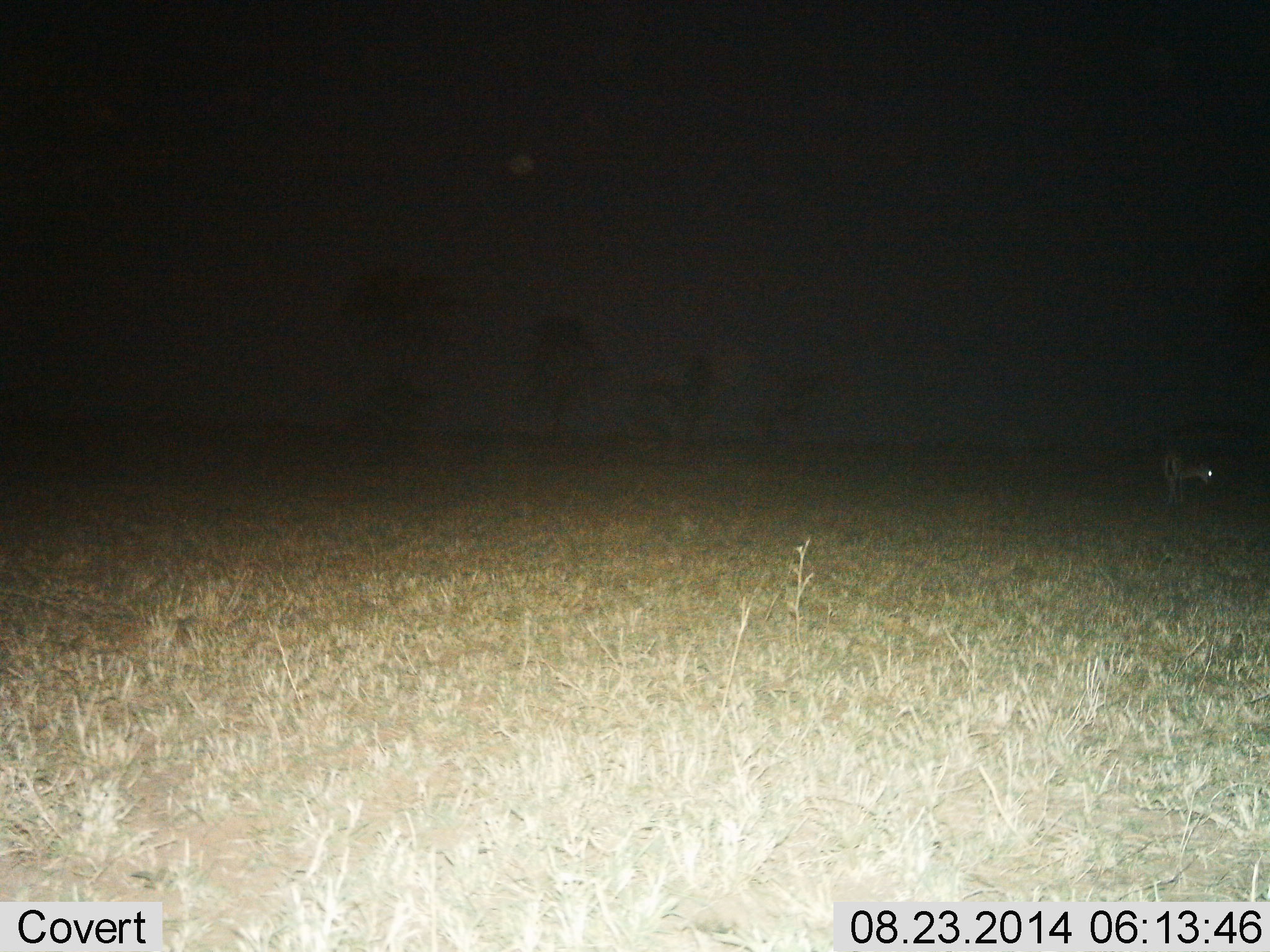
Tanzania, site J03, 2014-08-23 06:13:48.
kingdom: Animalia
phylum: Chordata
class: Mammalia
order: Artiodactyla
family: Bovidae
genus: Eudorcas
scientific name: Eudorcas thomsonii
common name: thomson's gazelle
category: gazellethomsons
Gazellethomsons (thomson's gazelle) (Eudorcas thomsonii), count 1. Behavior (volunteer vote fractions): standing 80%, resting 0%, moving 0%, interacting 0%. Young present (vote fraction): 0%. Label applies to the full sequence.